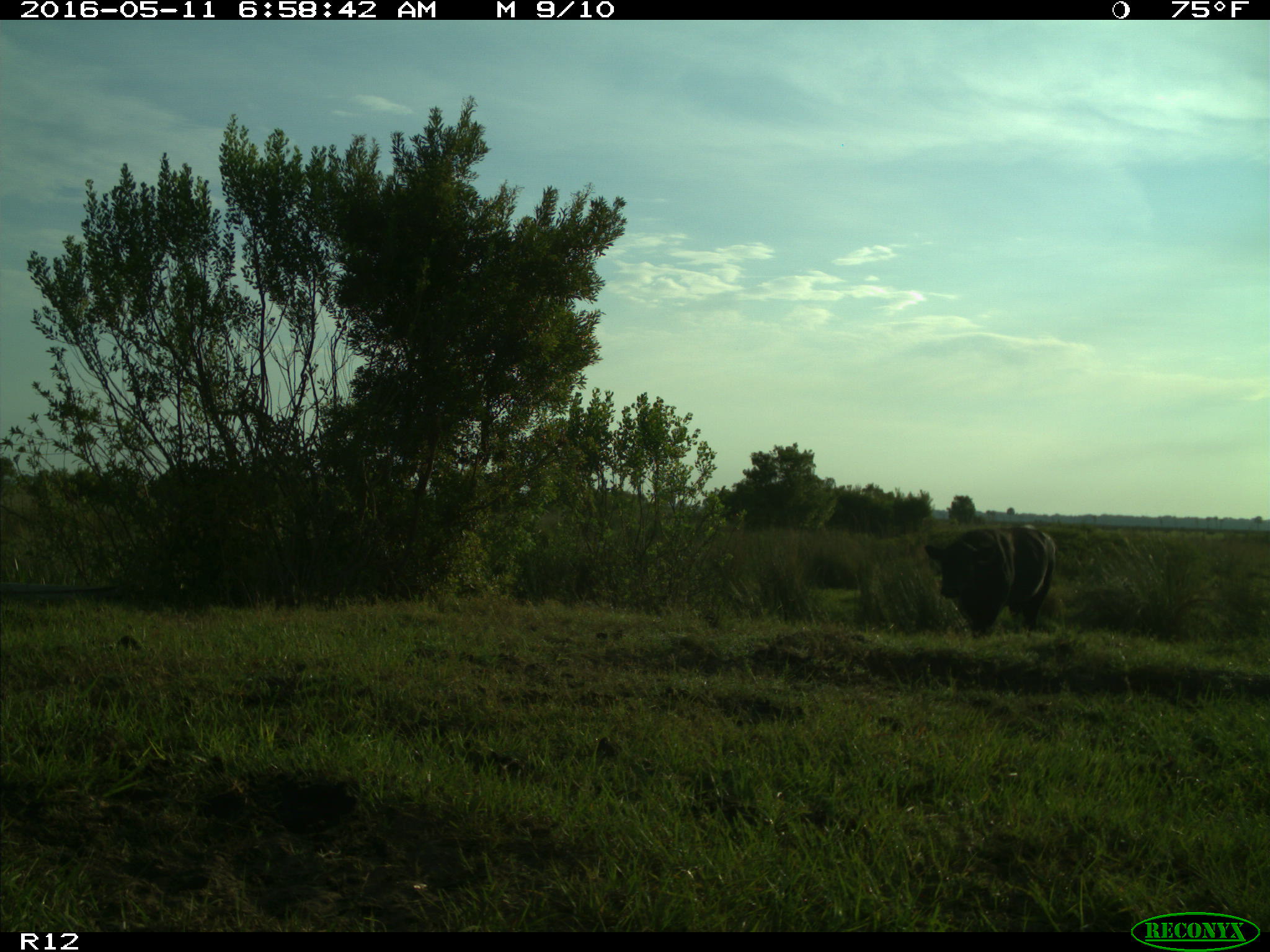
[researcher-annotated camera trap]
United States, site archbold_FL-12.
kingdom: Animalia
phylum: Chordata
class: Mammalia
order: Artiodactyla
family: Bovidae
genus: Bos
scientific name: Bos taurus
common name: domestic cow